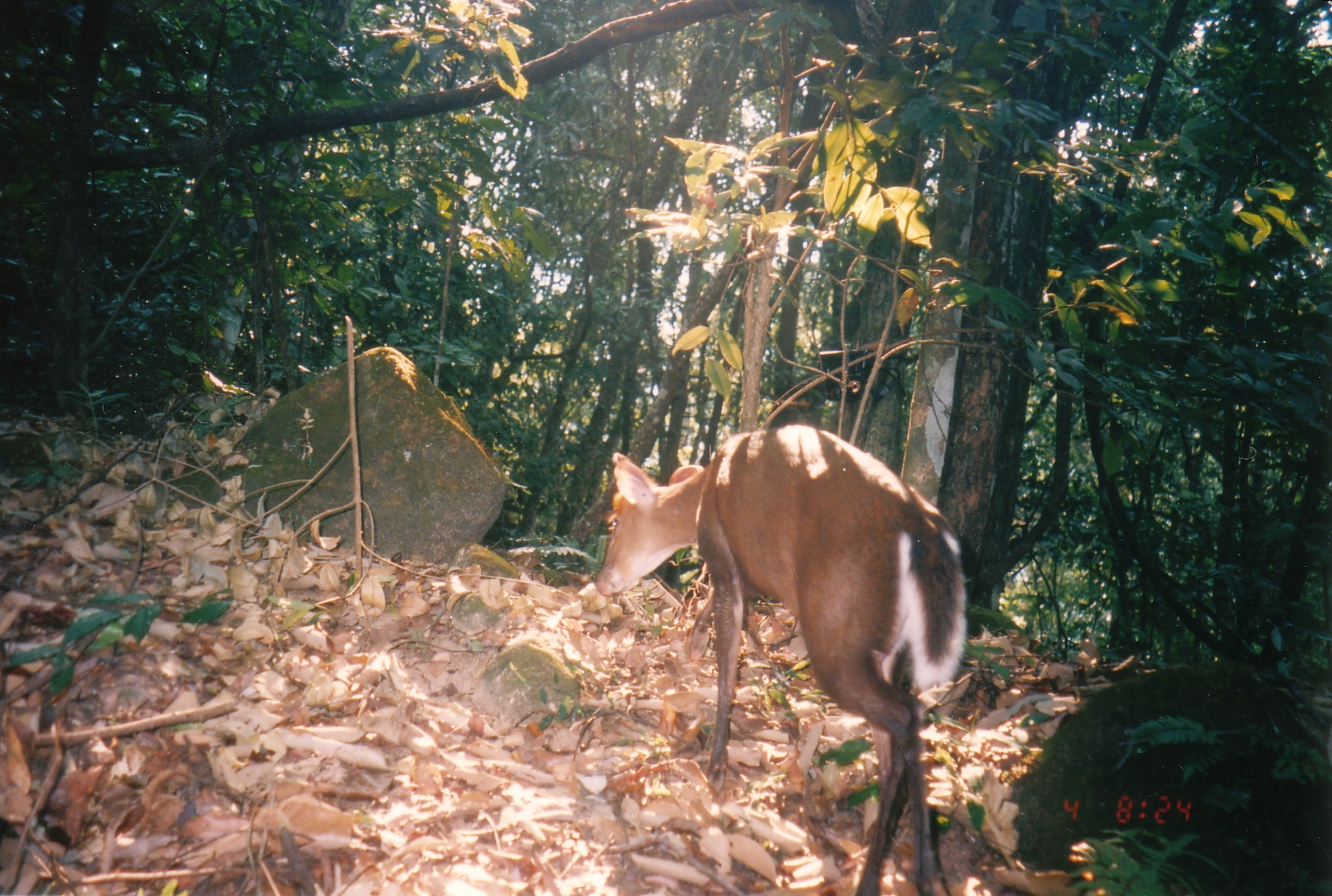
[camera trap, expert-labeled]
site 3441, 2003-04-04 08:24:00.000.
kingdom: Animalia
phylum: Chordata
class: Mammalia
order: Artiodactyla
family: Cervidae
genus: Muntiacus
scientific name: Muntiacus muntjak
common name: southern red muntjac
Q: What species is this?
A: Muntiacus muntjak (southern red muntjac).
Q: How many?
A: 1.